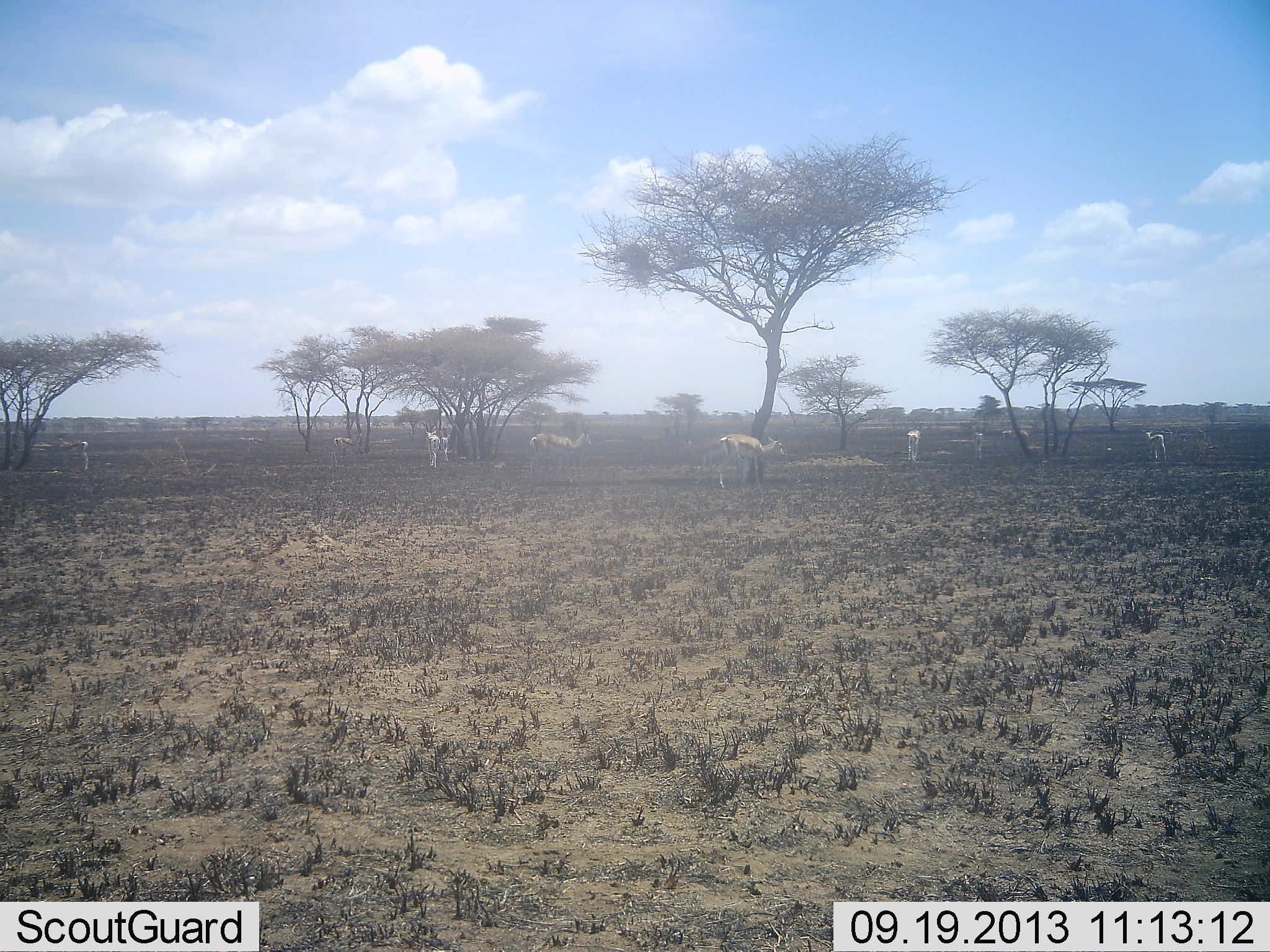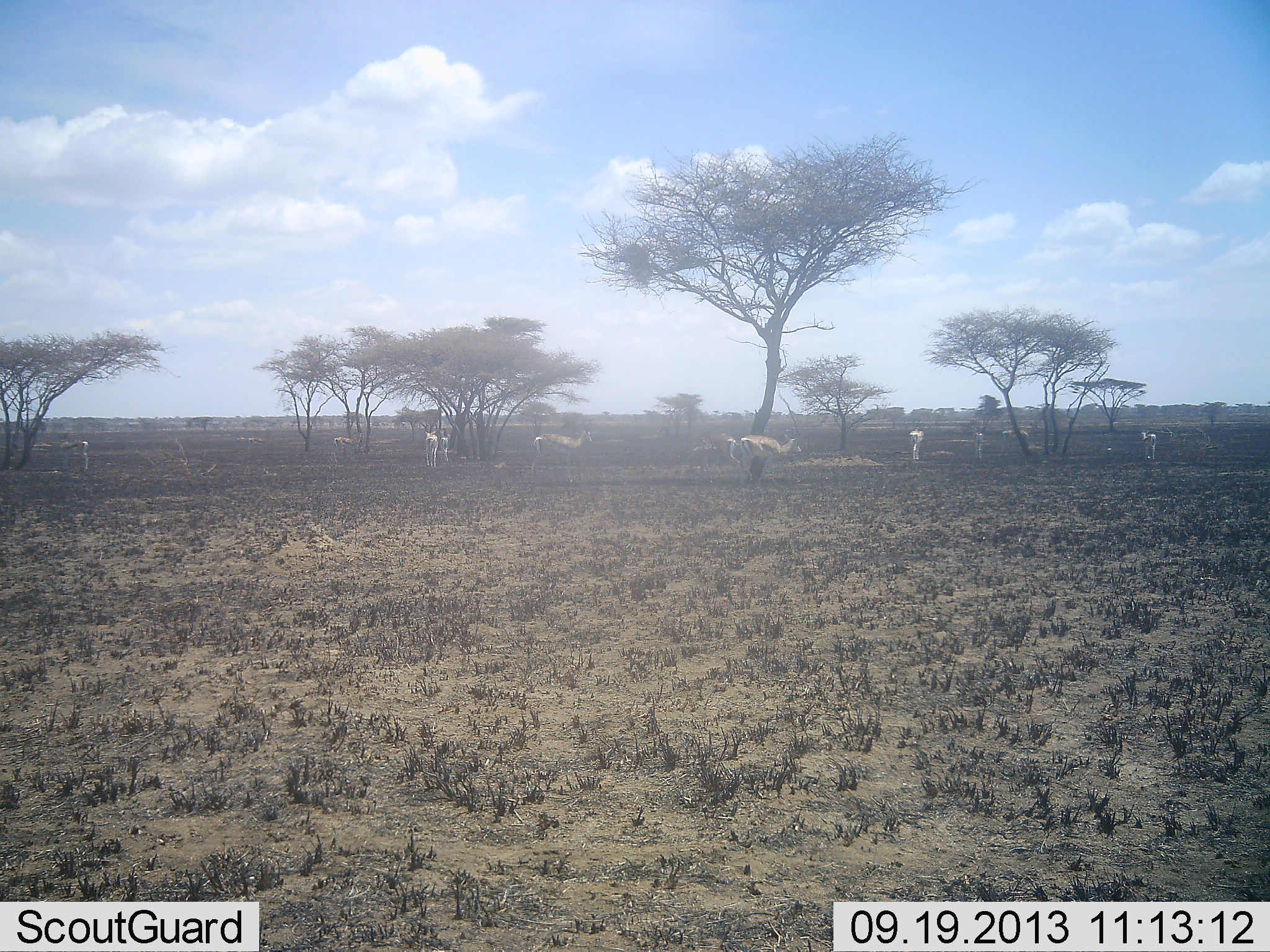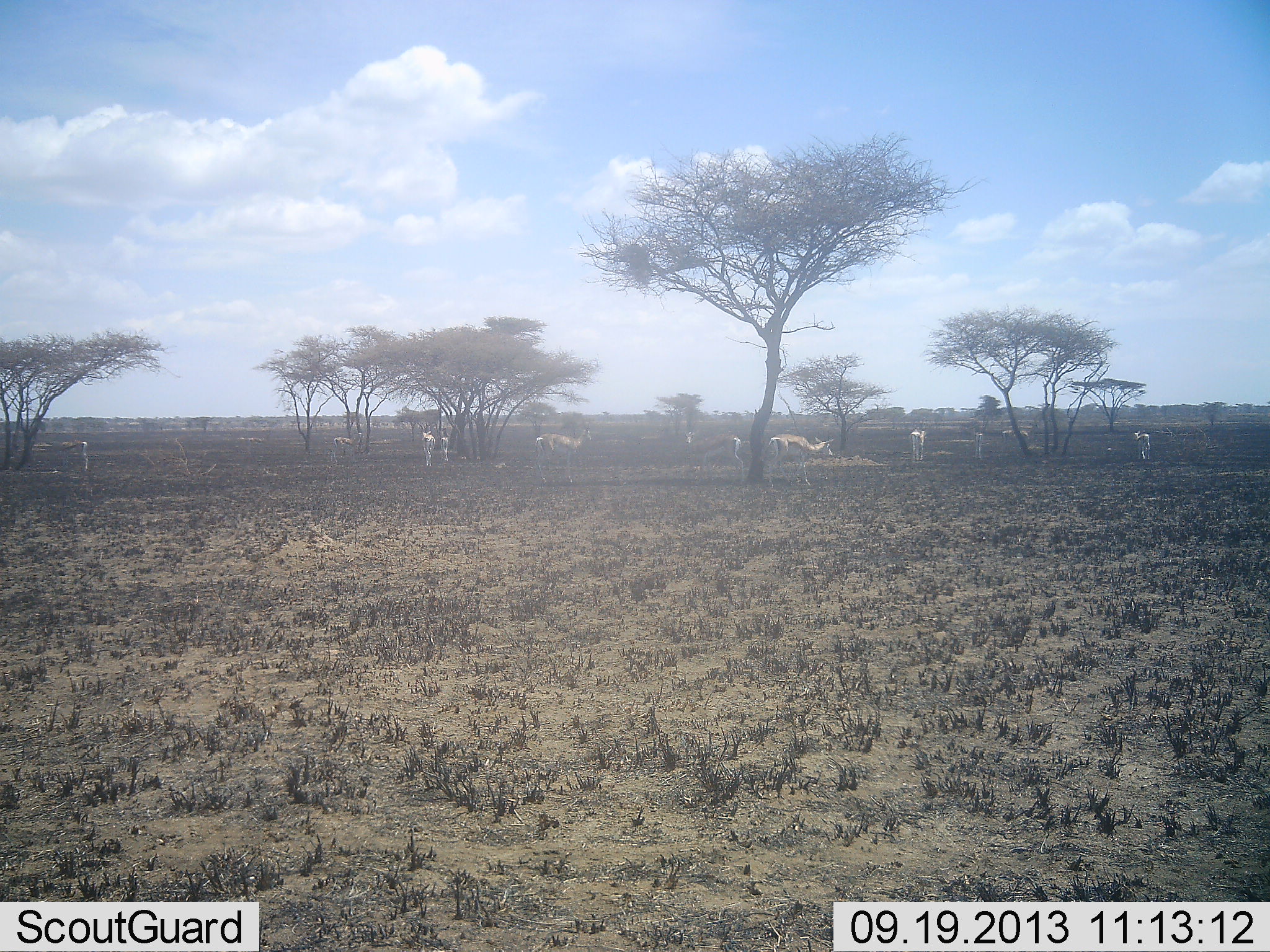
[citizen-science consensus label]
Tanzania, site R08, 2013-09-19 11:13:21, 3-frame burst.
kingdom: Animalia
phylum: Chordata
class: Mammalia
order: Artiodactyla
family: Bovidae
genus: Nanger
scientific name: Nanger granti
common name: grant's gazelle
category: gazellegrants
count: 10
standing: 79%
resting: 0%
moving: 64%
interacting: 0%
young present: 0%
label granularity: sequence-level